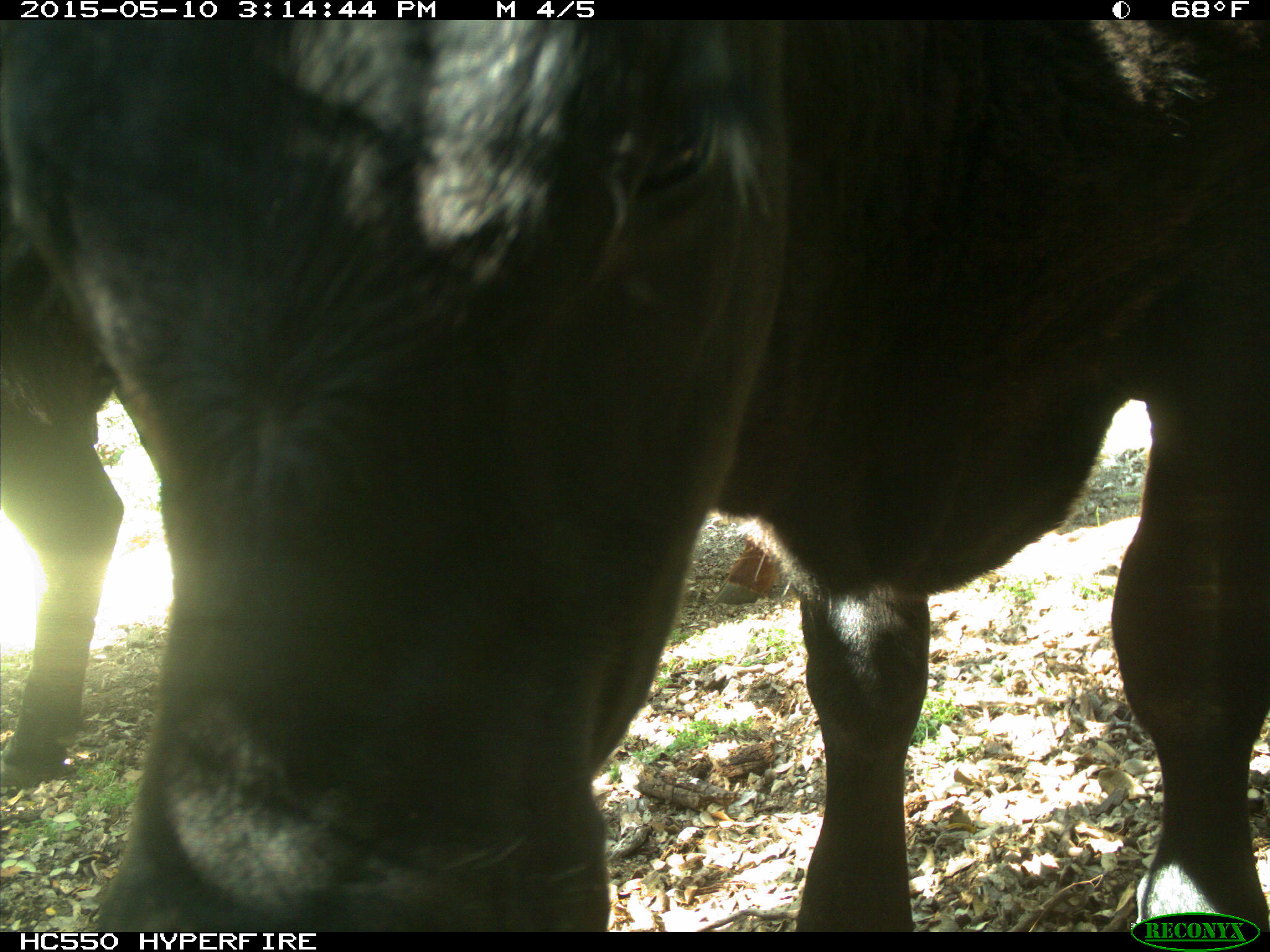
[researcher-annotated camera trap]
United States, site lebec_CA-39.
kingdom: Animalia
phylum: Chordata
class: Mammalia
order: Artiodactyla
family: Bovidae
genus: Bos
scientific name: Bos taurus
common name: domestic cow